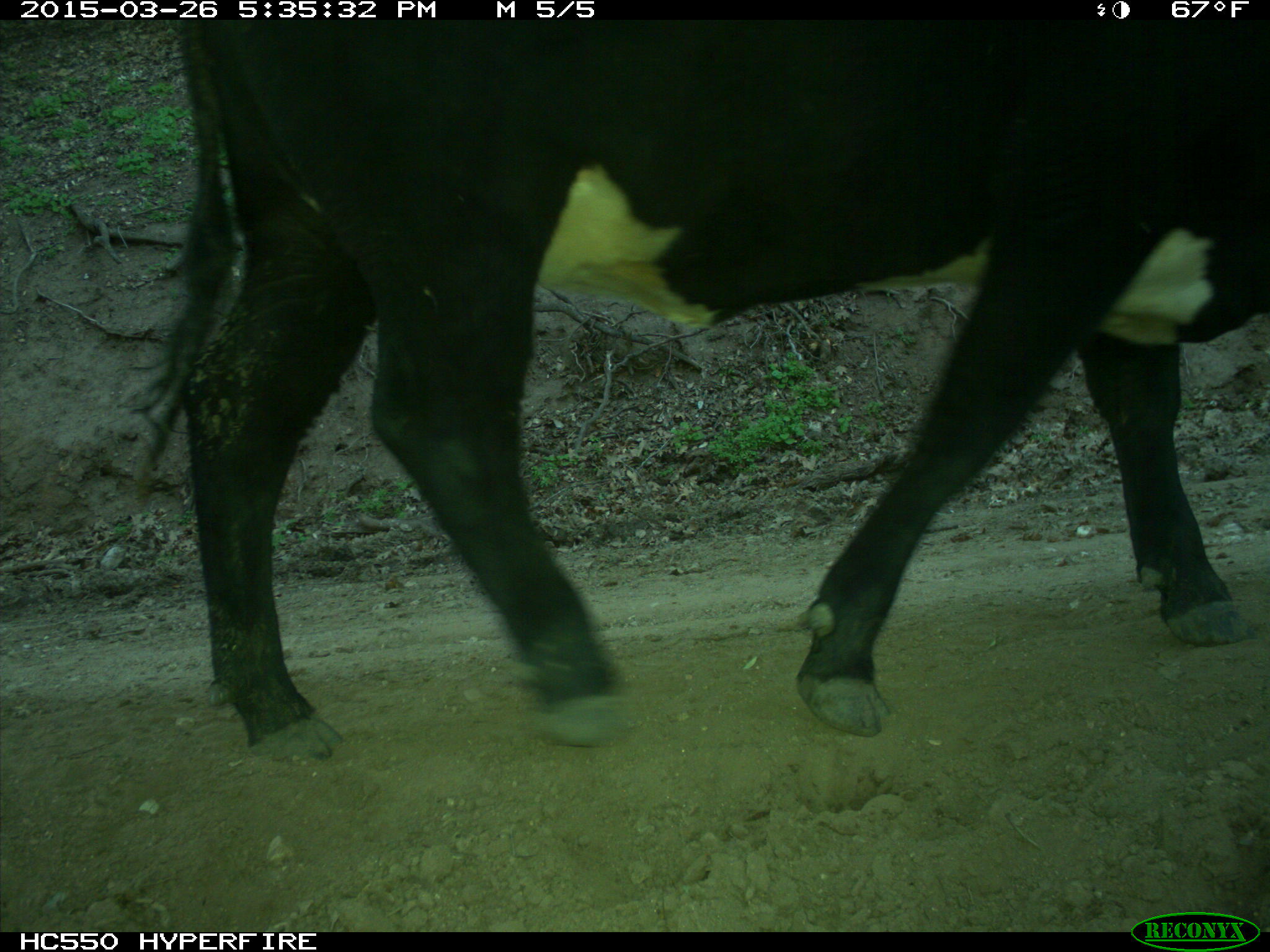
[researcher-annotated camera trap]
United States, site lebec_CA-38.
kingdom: Animalia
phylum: Chordata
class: Mammalia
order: Artiodactyla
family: Bovidae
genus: Bos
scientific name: Bos taurus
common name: domestic cow